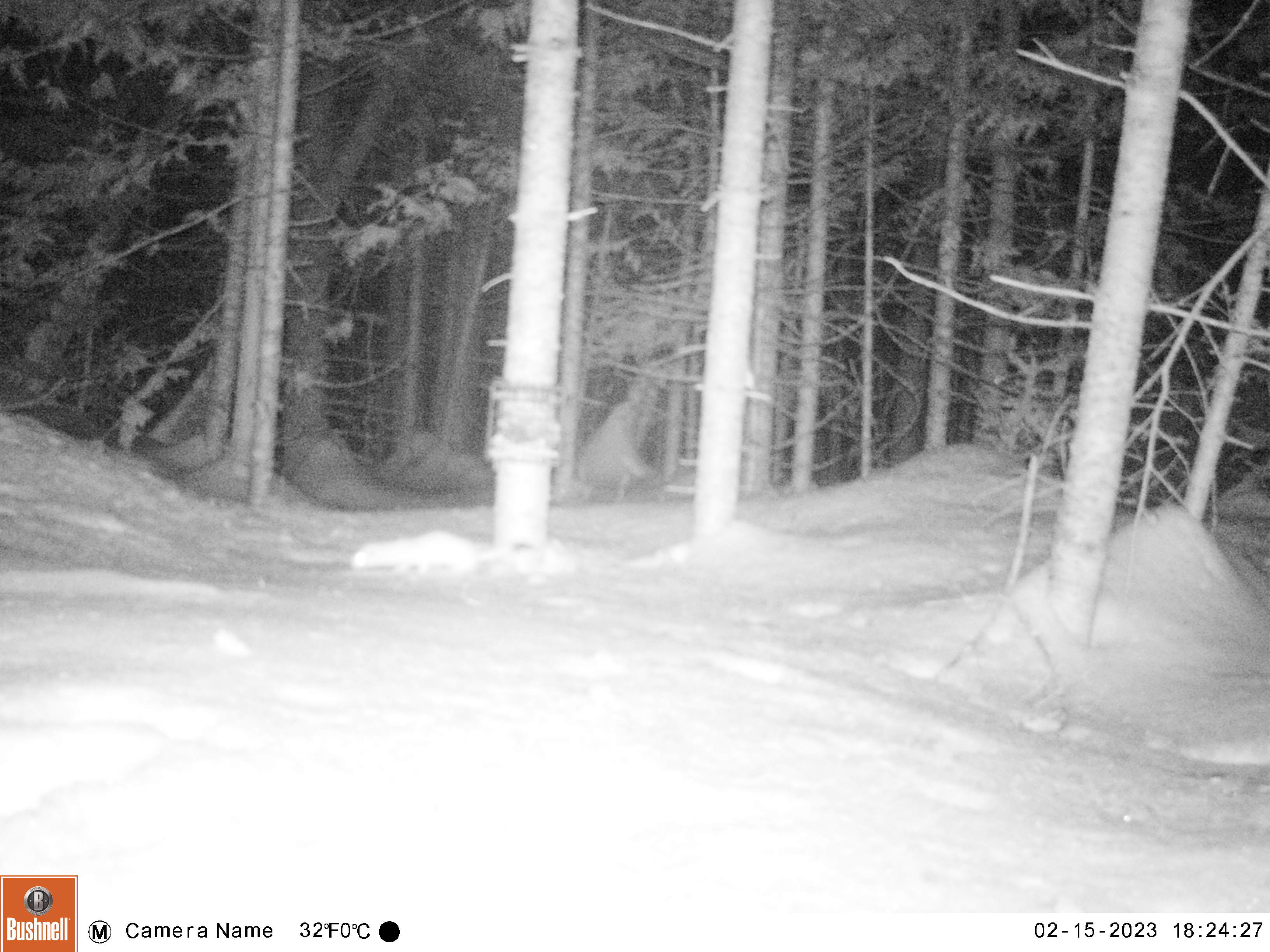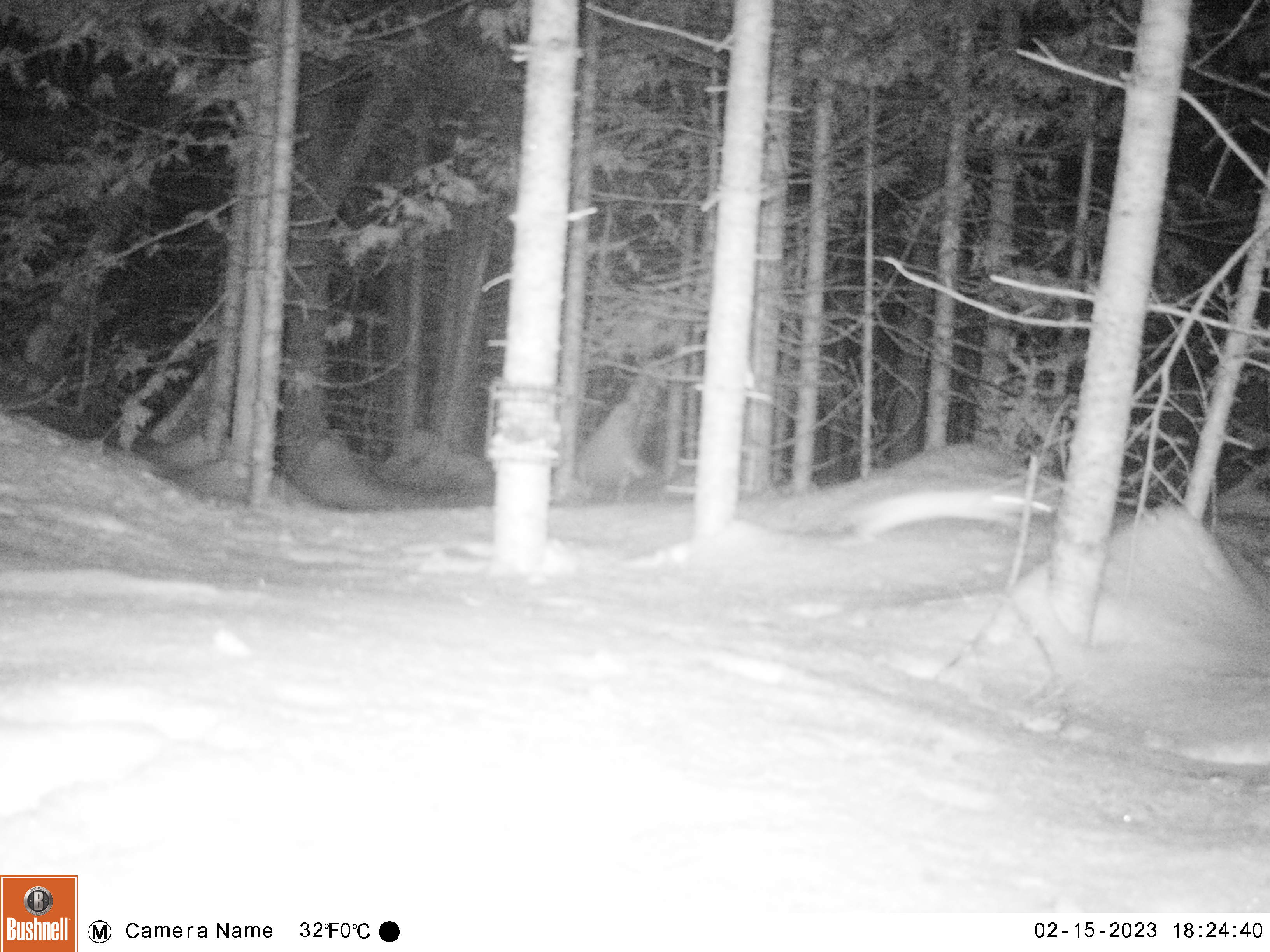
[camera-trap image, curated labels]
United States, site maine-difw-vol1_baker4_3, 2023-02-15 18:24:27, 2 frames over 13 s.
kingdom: Animalia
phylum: Chordata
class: Mammalia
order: Carnivora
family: Mustelidae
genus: Mustela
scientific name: Mustela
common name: weasel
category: weasel sp.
Weasel sp. (weasel) (Mustela).